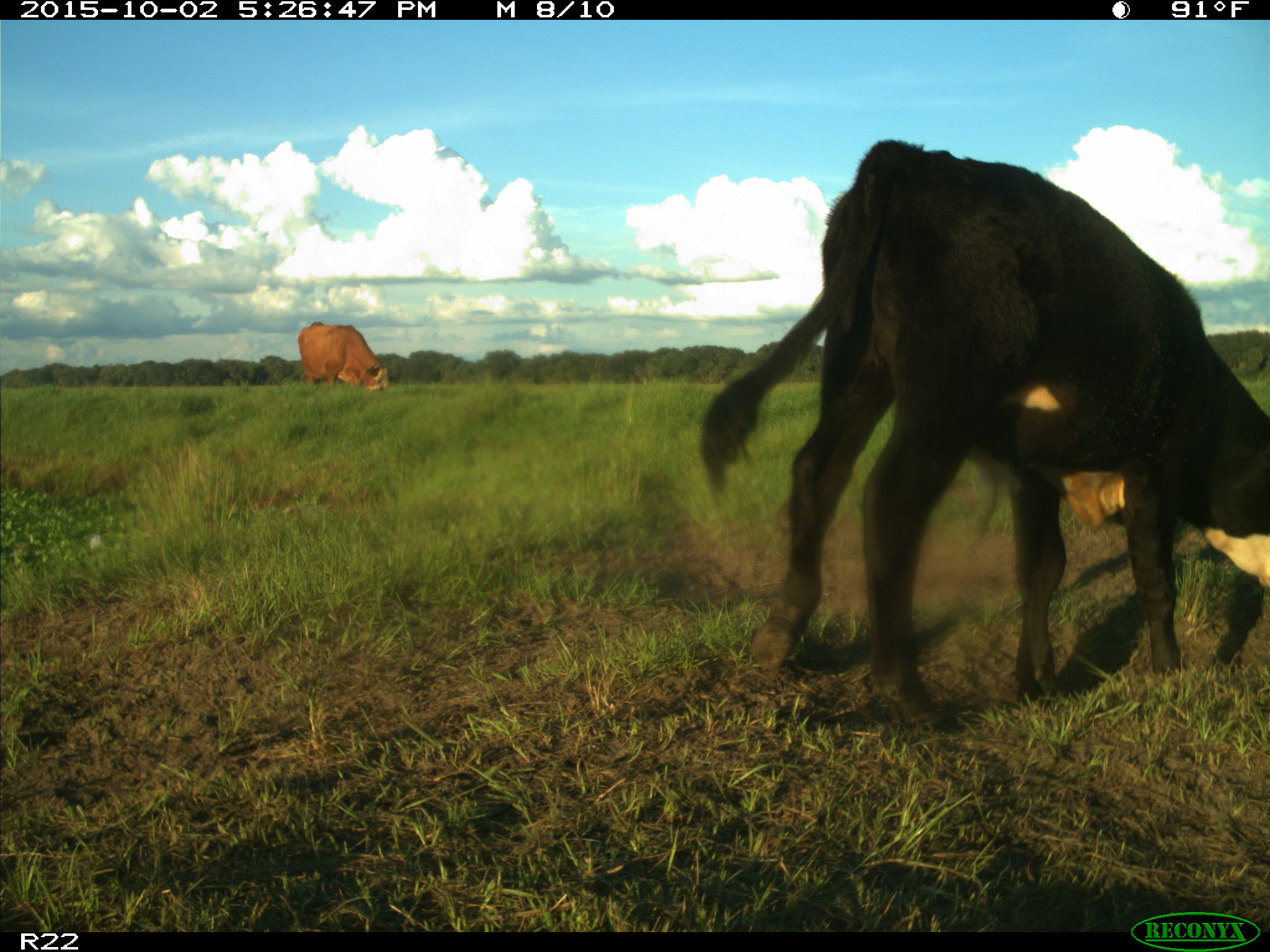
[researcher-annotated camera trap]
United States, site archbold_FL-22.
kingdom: Animalia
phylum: Chordata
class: Mammalia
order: Artiodactyla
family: Bovidae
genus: Bos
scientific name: Bos taurus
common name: domestic cow